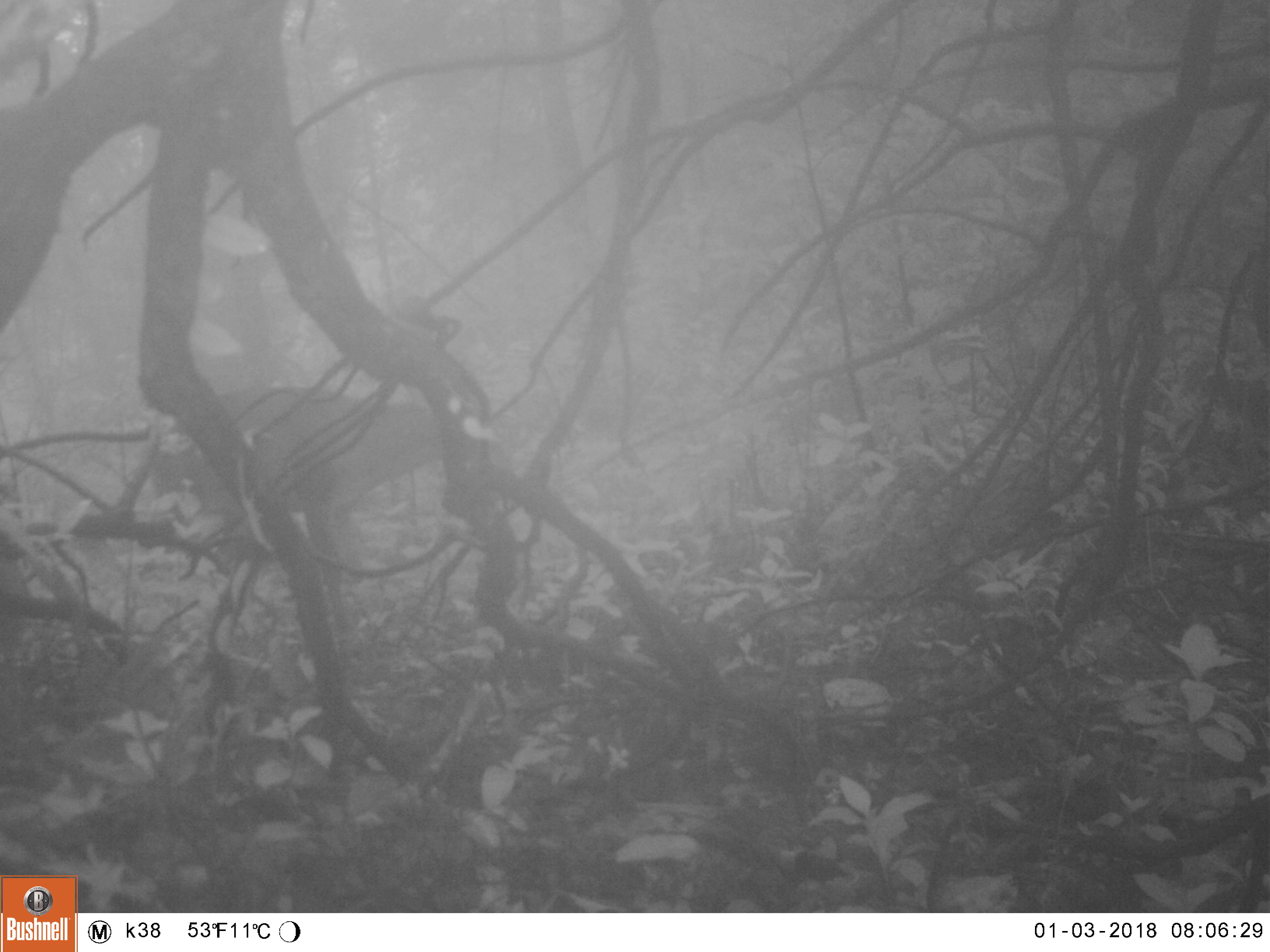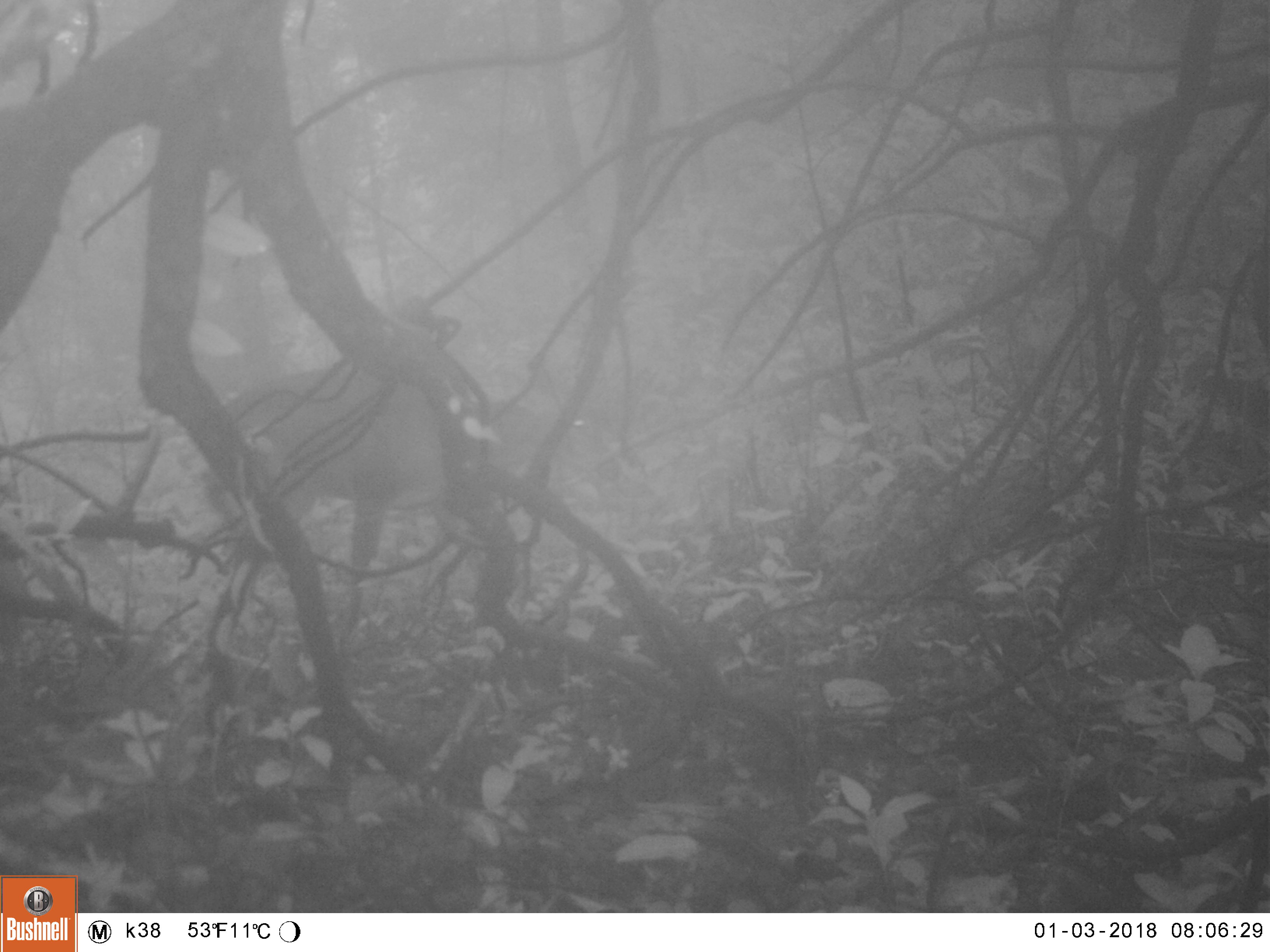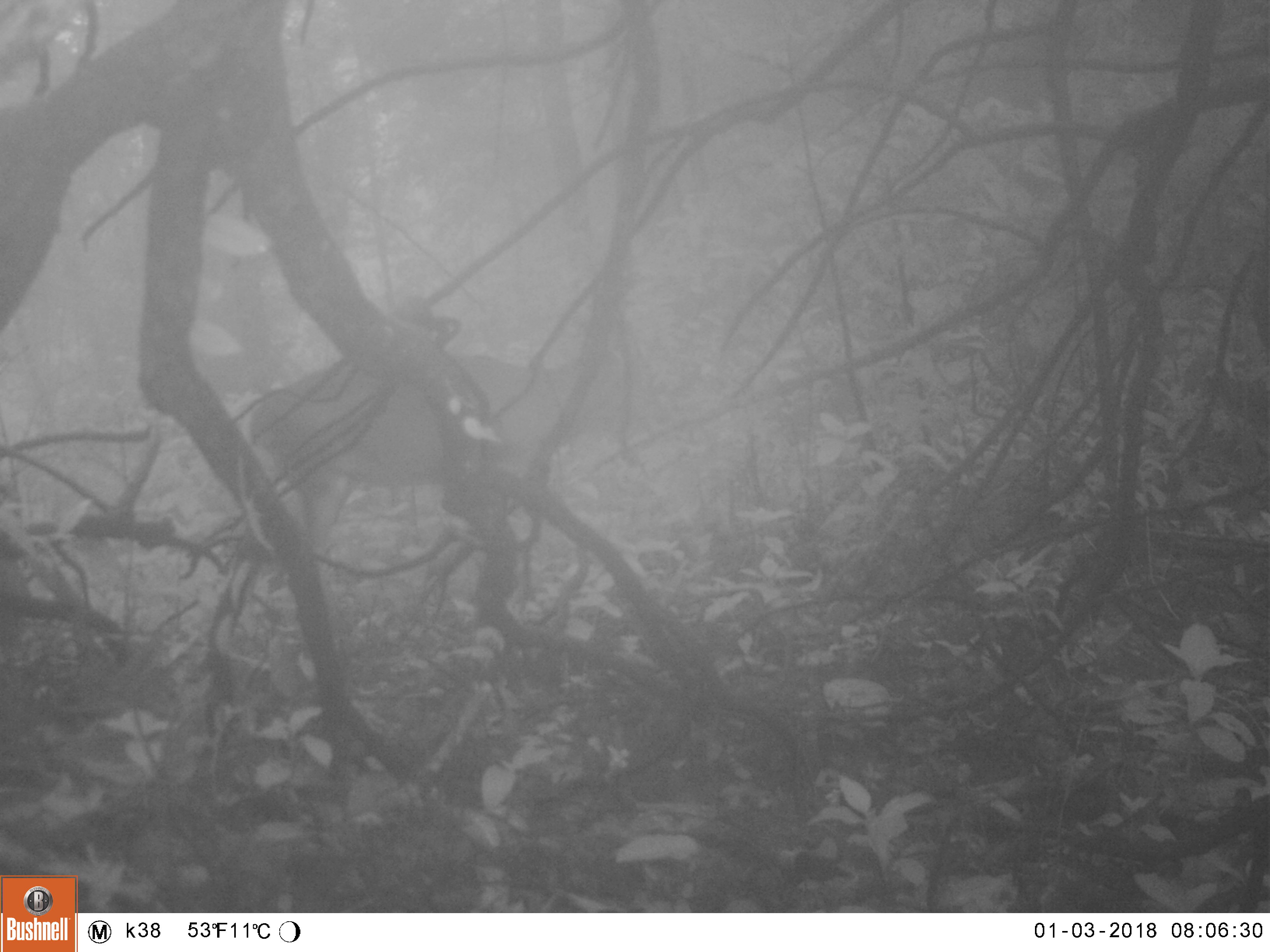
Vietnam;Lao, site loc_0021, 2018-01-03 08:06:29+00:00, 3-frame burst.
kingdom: Animalia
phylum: Chordata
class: Mammalia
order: Artiodactyla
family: Cervidae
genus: Muntiacus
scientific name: Muntiacus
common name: muntjacs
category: unidentified muntjac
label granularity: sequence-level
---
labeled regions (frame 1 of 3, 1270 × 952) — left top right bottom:
unidentified muntjac: 149 384 457 670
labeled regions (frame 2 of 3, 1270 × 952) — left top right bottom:
unidentified muntjac: 197 357 618 666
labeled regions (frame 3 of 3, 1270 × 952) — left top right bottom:
unidentified muntjac: 243 346 656 641